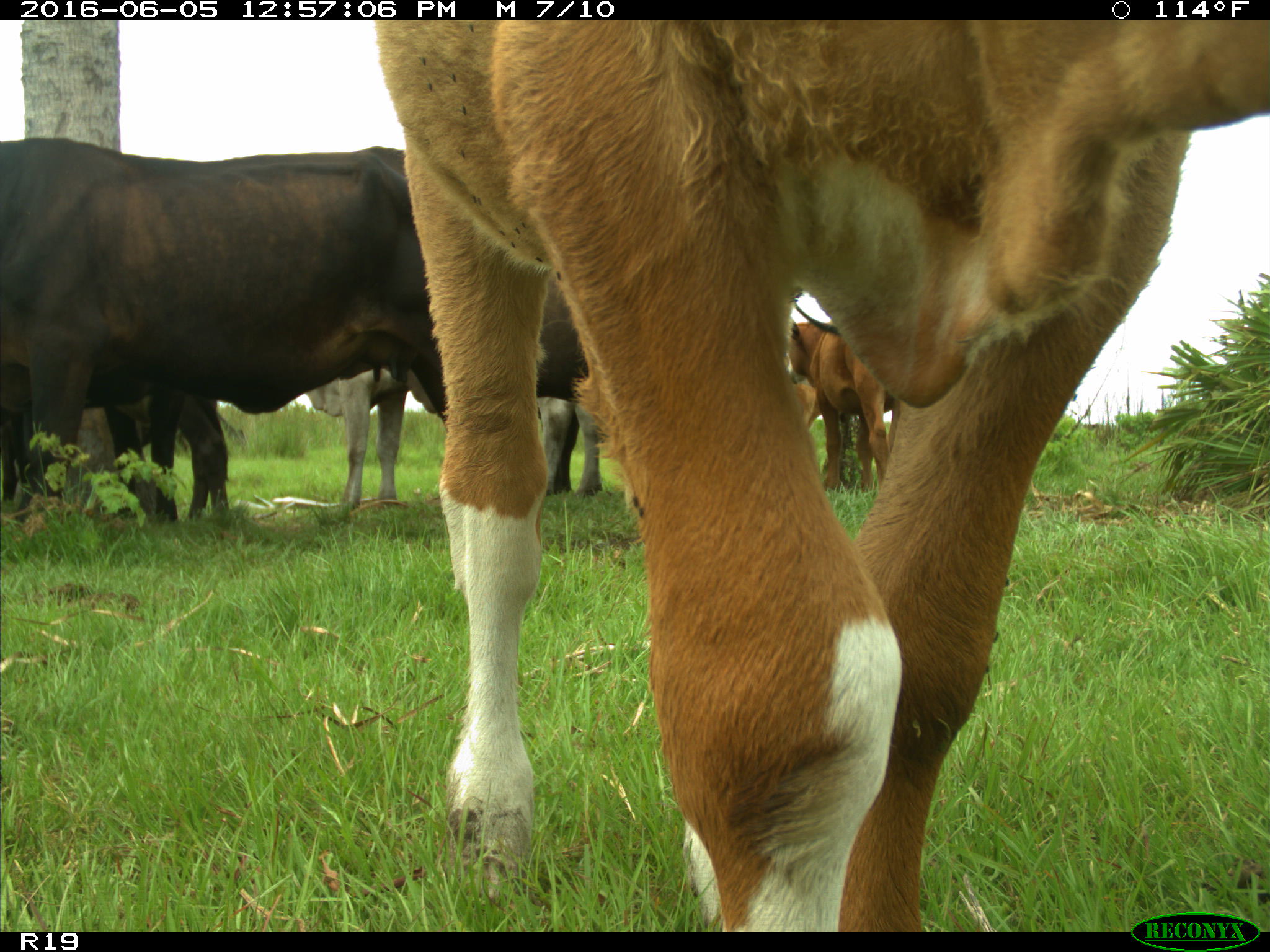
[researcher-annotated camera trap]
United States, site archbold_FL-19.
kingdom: Animalia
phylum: Chordata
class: Mammalia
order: Artiodactyla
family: Bovidae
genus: Bos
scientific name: Bos taurus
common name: domestic cow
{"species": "Bos taurus (domestic cow)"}